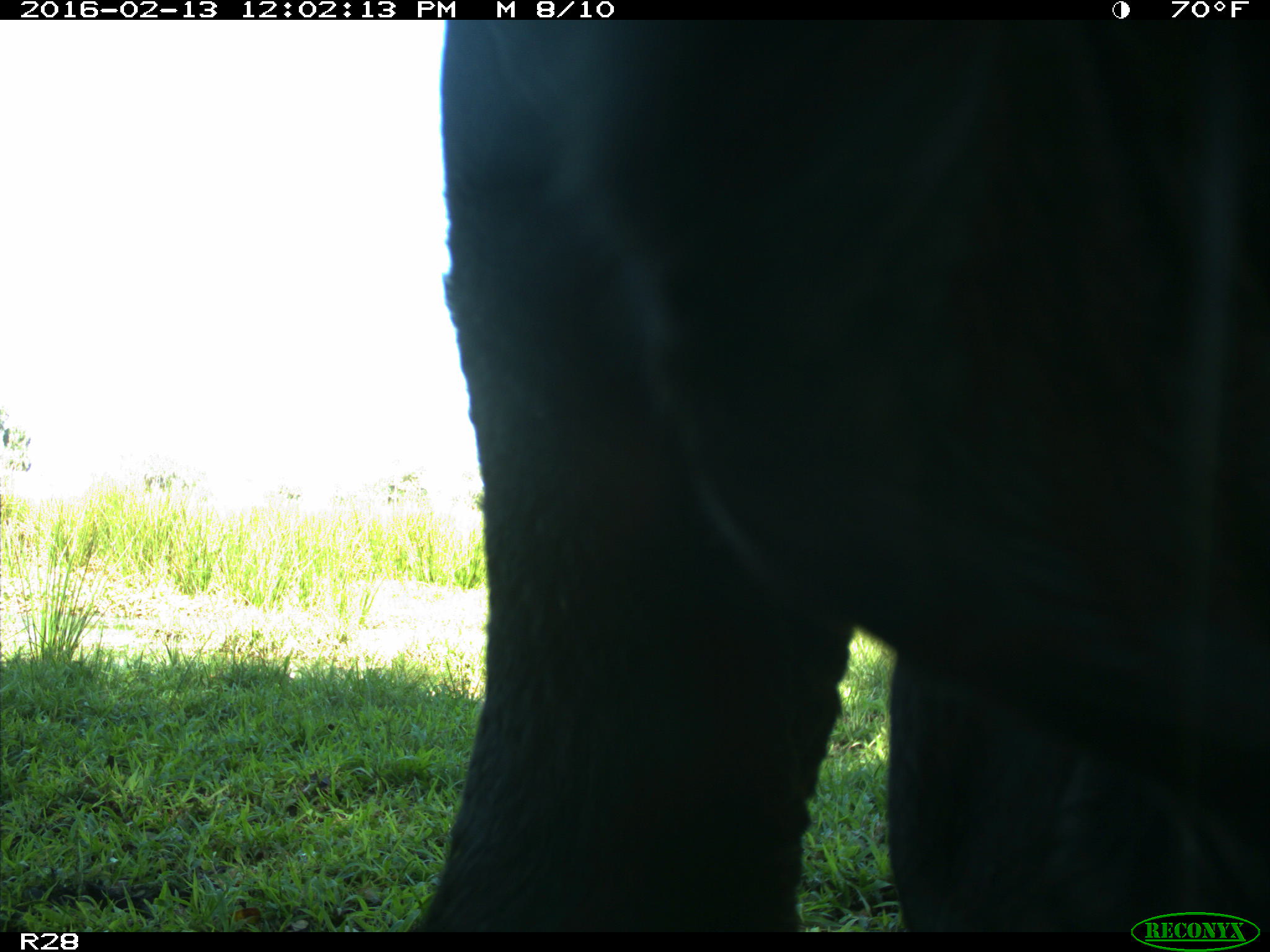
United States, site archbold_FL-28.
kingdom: Animalia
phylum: Chordata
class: Mammalia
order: Artiodactyla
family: Bovidae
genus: Bos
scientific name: Bos taurus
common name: domestic cow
Bos taurus (domestic cow).